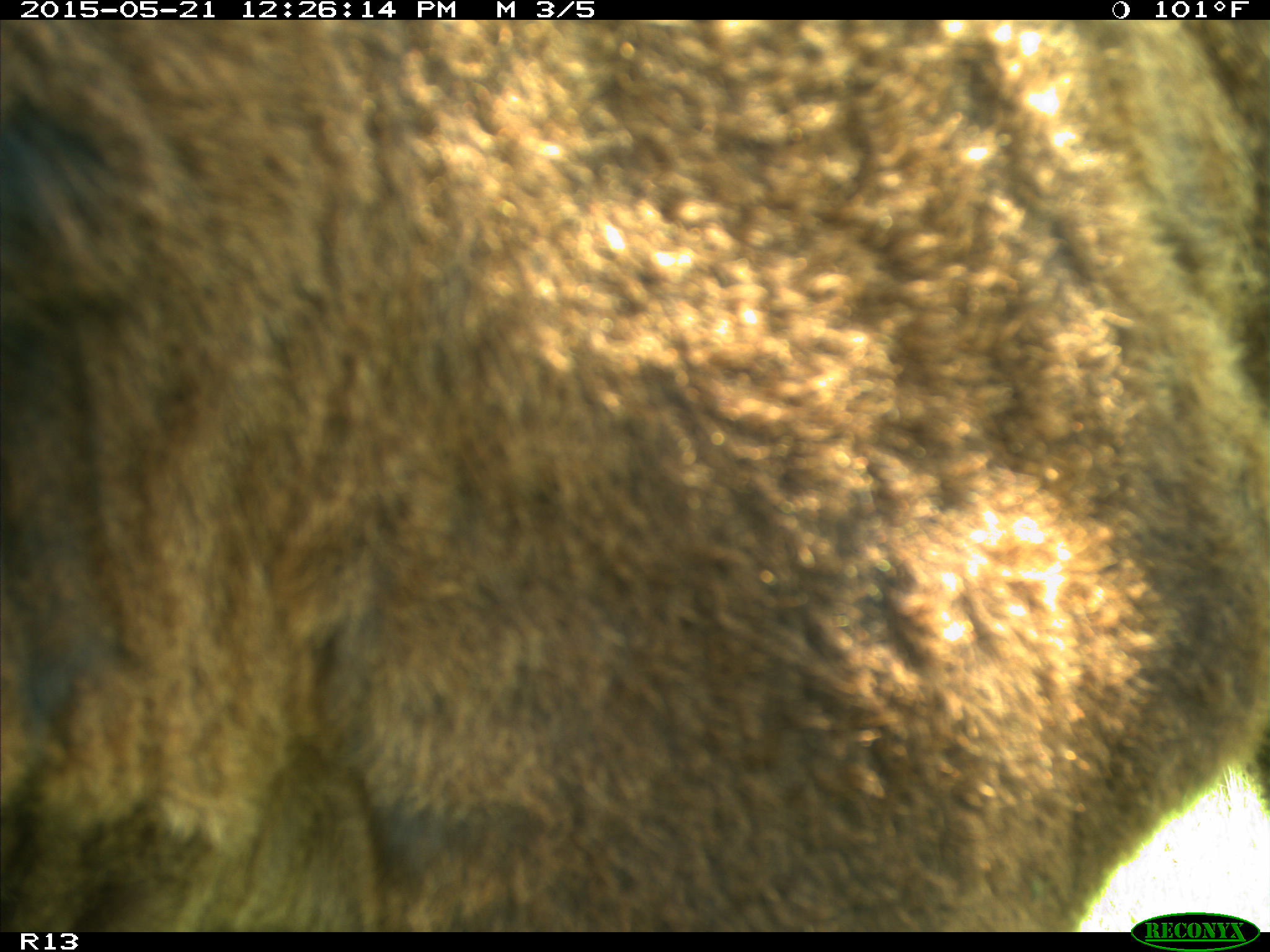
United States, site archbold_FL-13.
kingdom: Animalia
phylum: Chordata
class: Mammalia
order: Artiodactyla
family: Bovidae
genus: Bos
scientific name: Bos taurus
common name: domestic cow